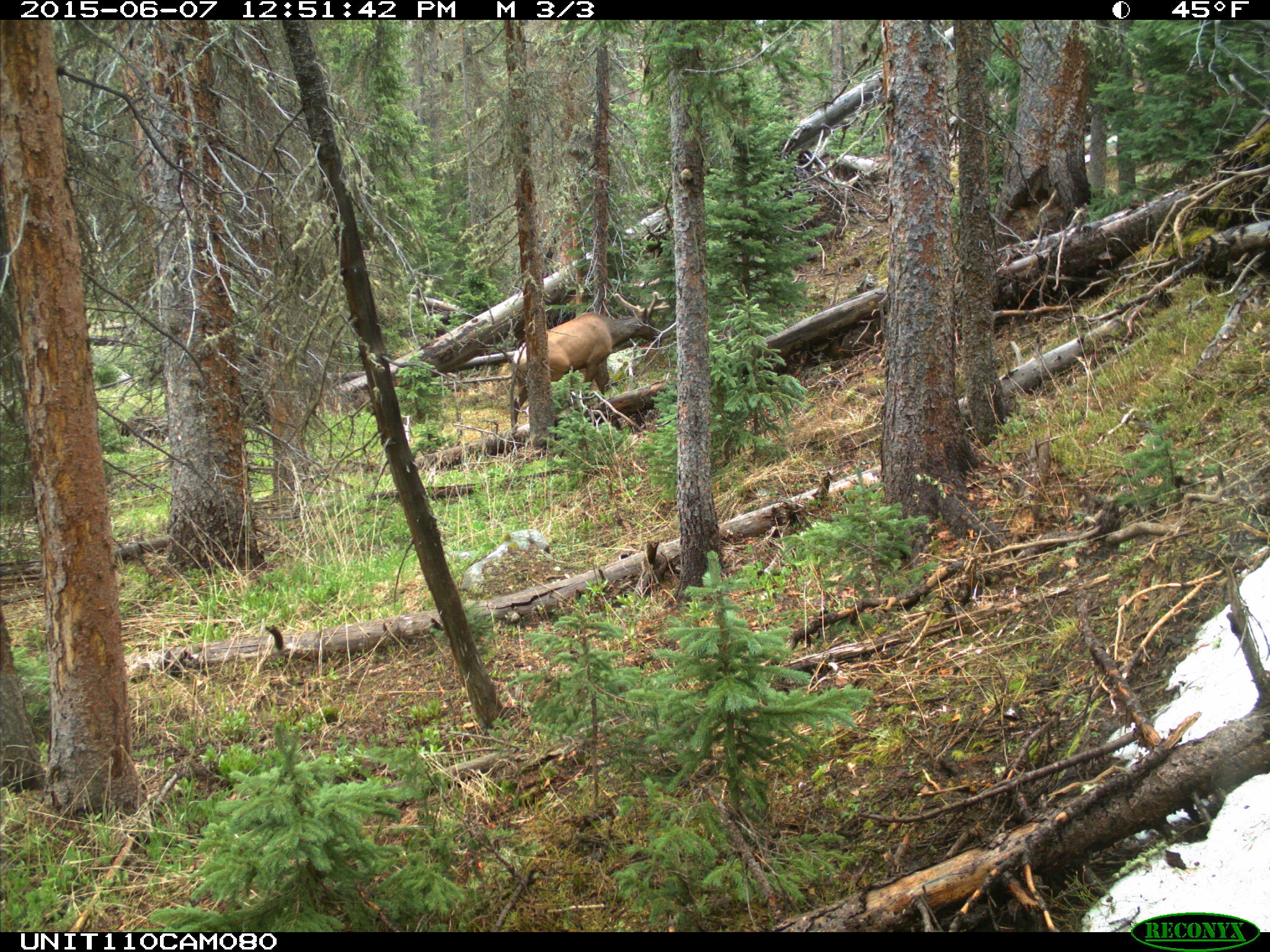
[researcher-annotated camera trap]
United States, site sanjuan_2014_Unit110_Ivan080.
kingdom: Animalia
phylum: Chordata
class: Mammalia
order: Artiodactyla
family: Cervidae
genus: Cervus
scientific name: Cervus elaphus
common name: red deer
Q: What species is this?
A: Cervus elaphus (red deer).